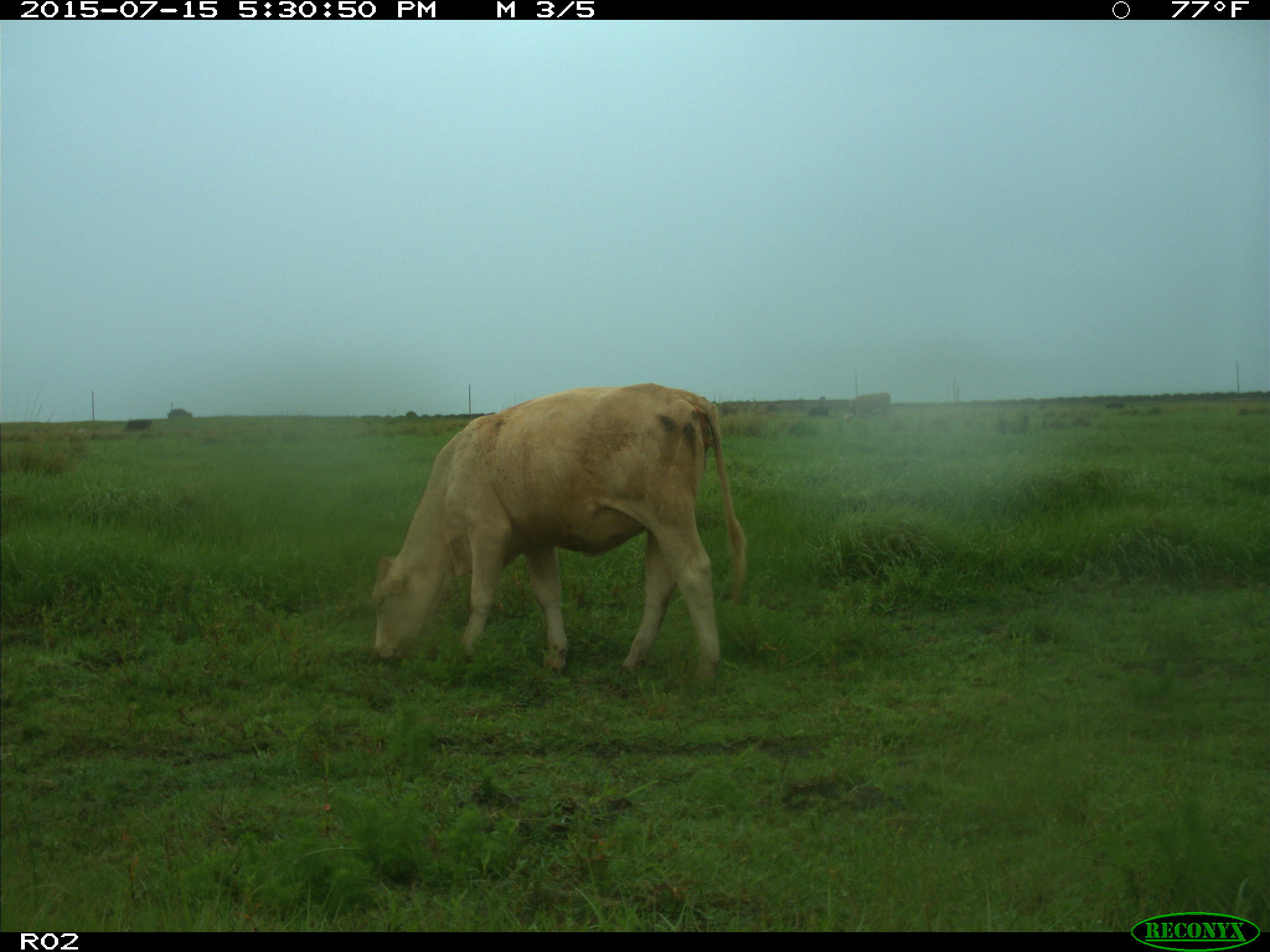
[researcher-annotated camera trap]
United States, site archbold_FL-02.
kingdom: Animalia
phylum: Chordata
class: Mammalia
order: Artiodactyla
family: Bovidae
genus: Bos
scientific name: Bos taurus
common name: domestic cow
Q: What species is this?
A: Bos taurus (domestic cow).